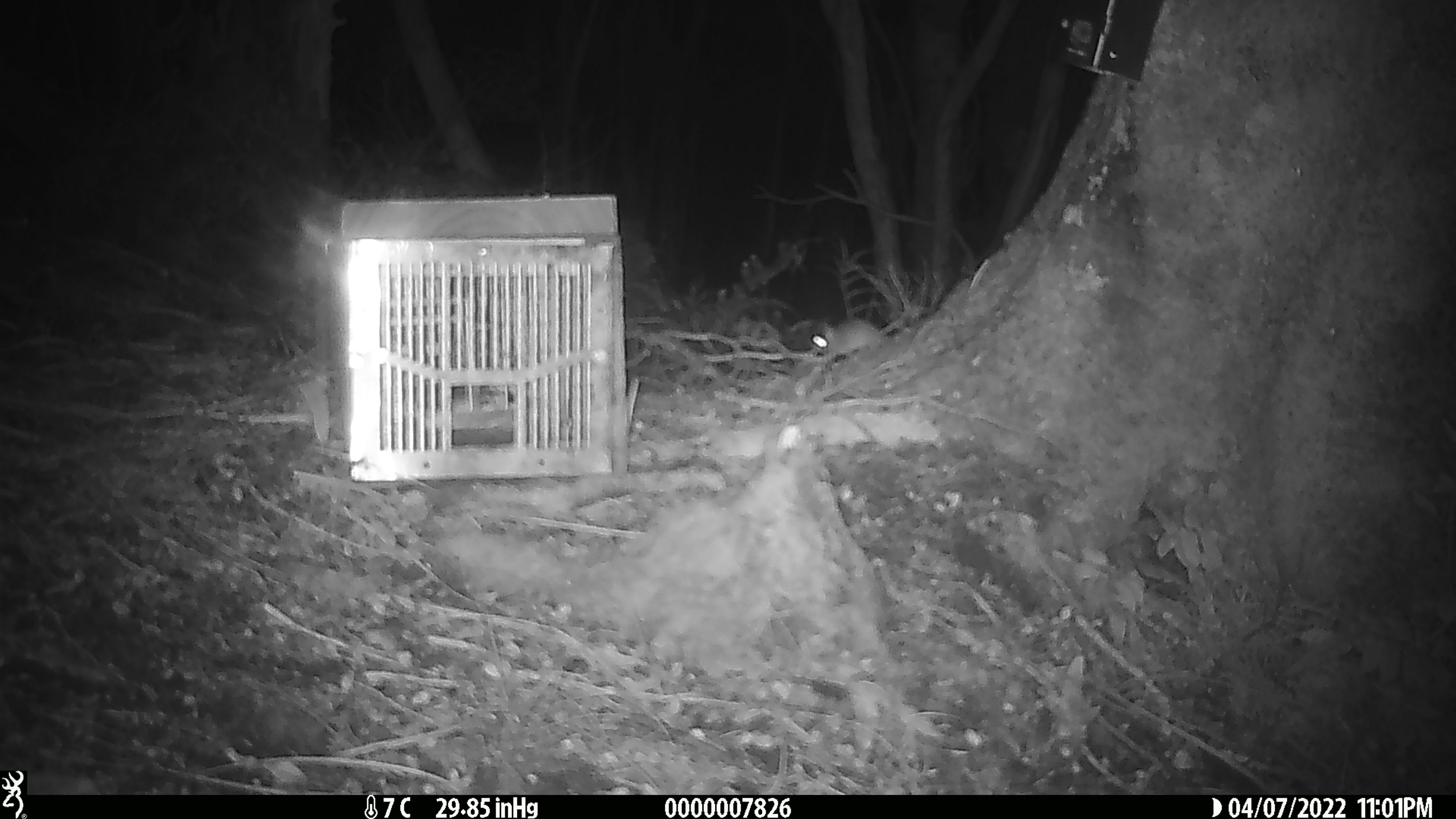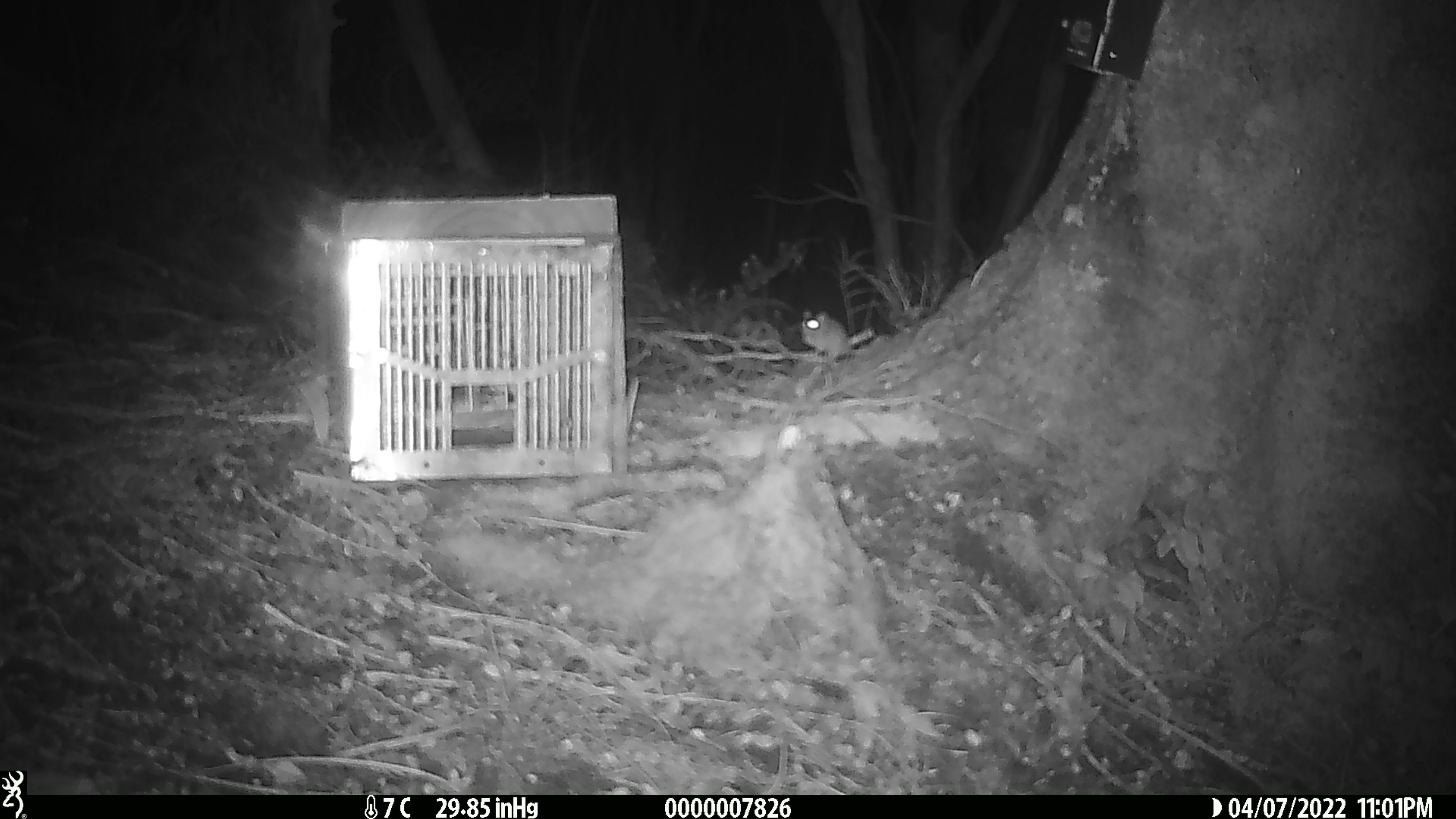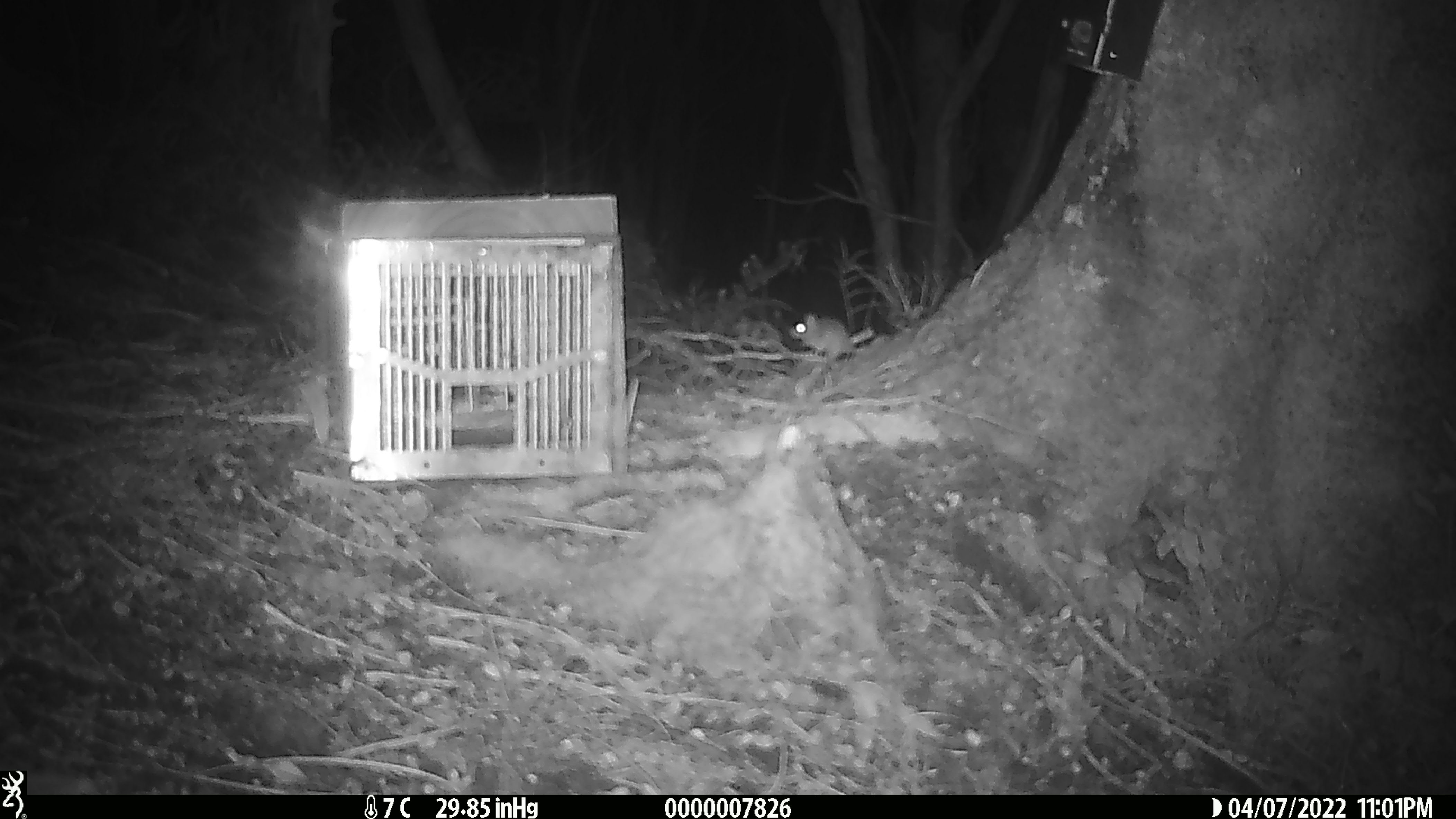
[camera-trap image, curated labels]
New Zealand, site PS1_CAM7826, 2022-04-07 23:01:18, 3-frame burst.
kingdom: Animalia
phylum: Chordata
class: Mammalia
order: Rodentia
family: Muridae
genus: Mus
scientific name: Mus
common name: mouse